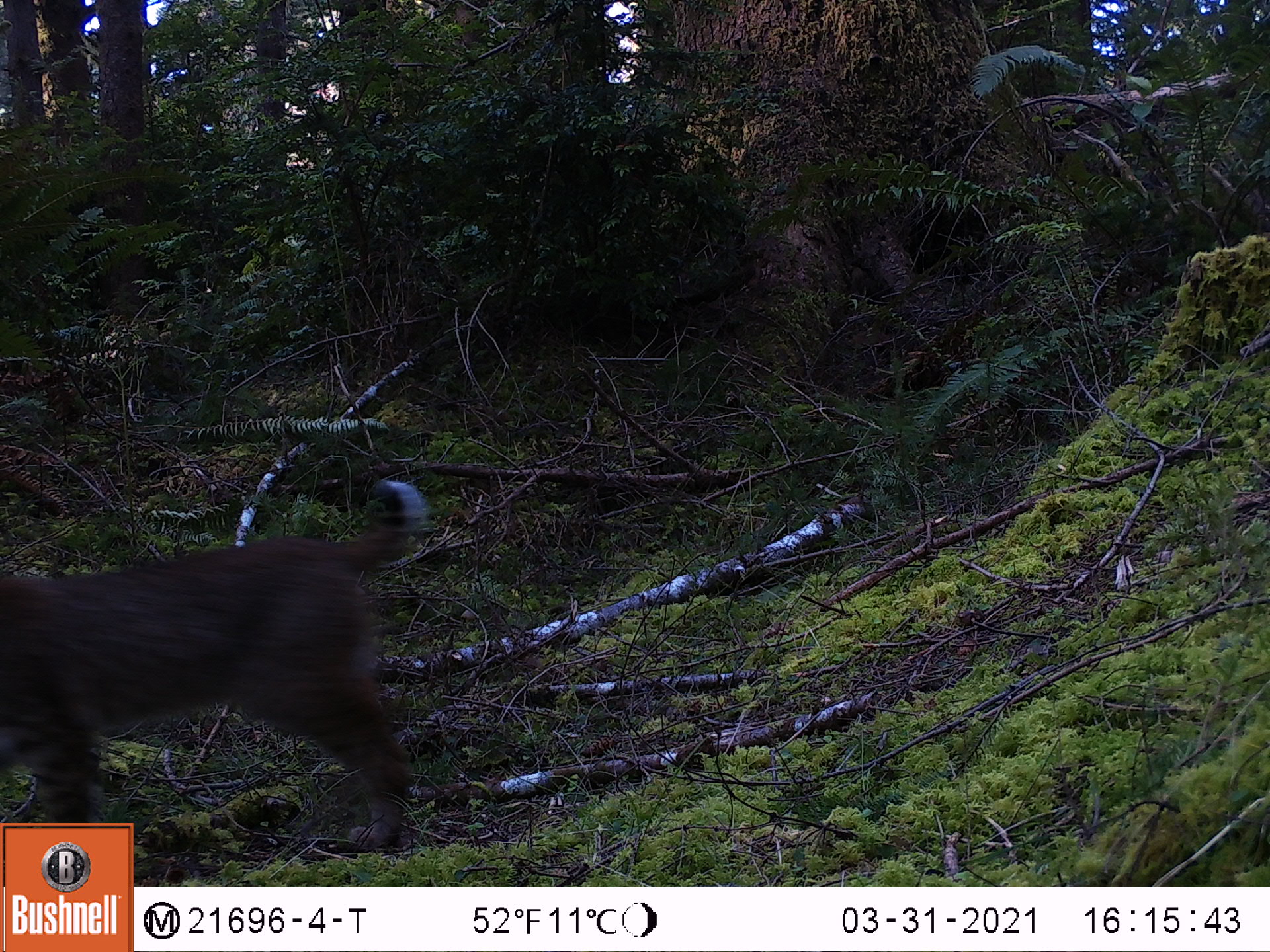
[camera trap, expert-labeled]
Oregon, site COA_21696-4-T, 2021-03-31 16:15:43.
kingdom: Animalia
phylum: Chordata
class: Mammalia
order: Carnivora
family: Felidae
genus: Lynx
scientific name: Lynx rufus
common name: bobcat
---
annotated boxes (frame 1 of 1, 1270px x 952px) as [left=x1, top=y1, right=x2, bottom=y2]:
bobcat: [left=1, top=468, right=449, bottom=821]